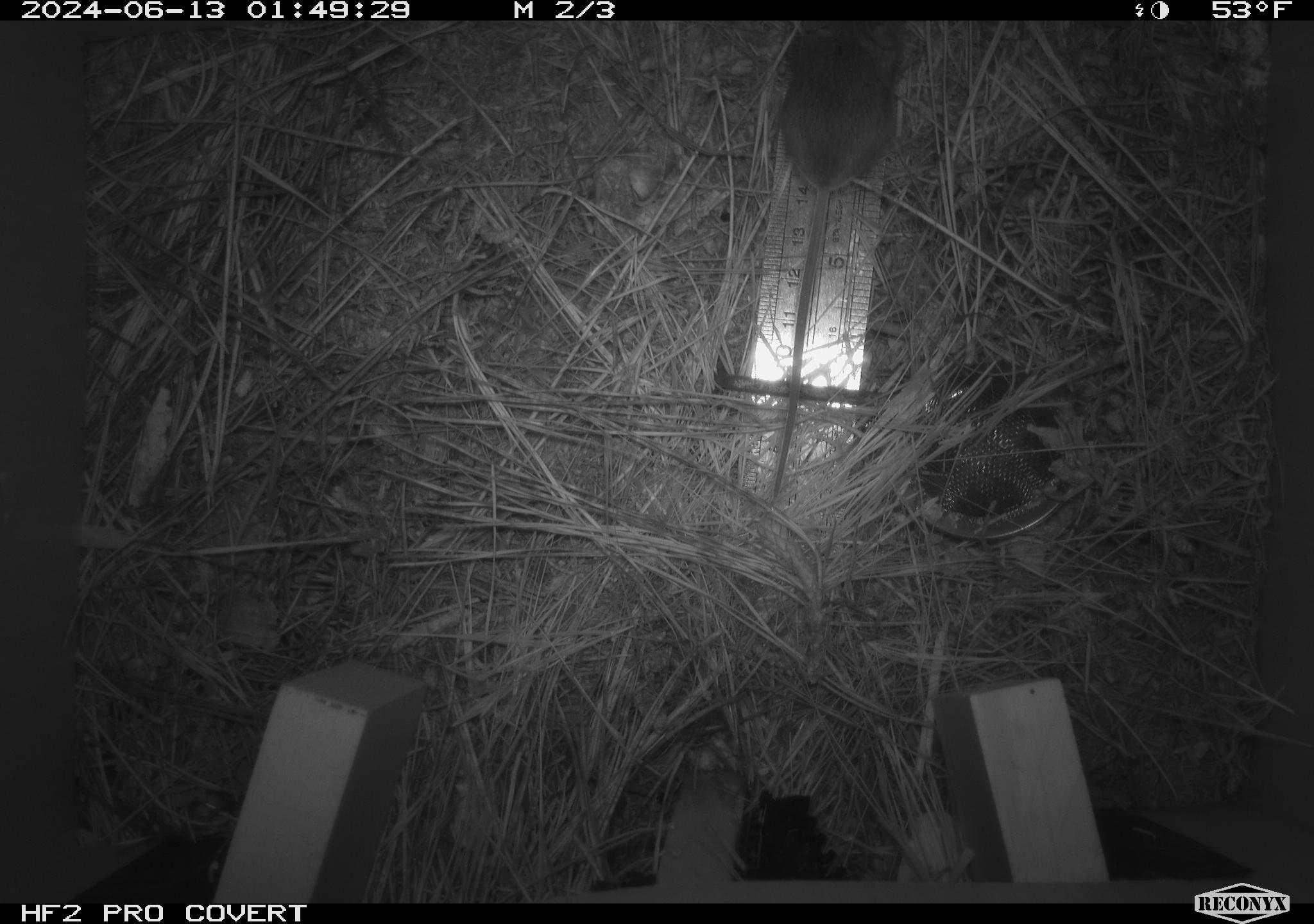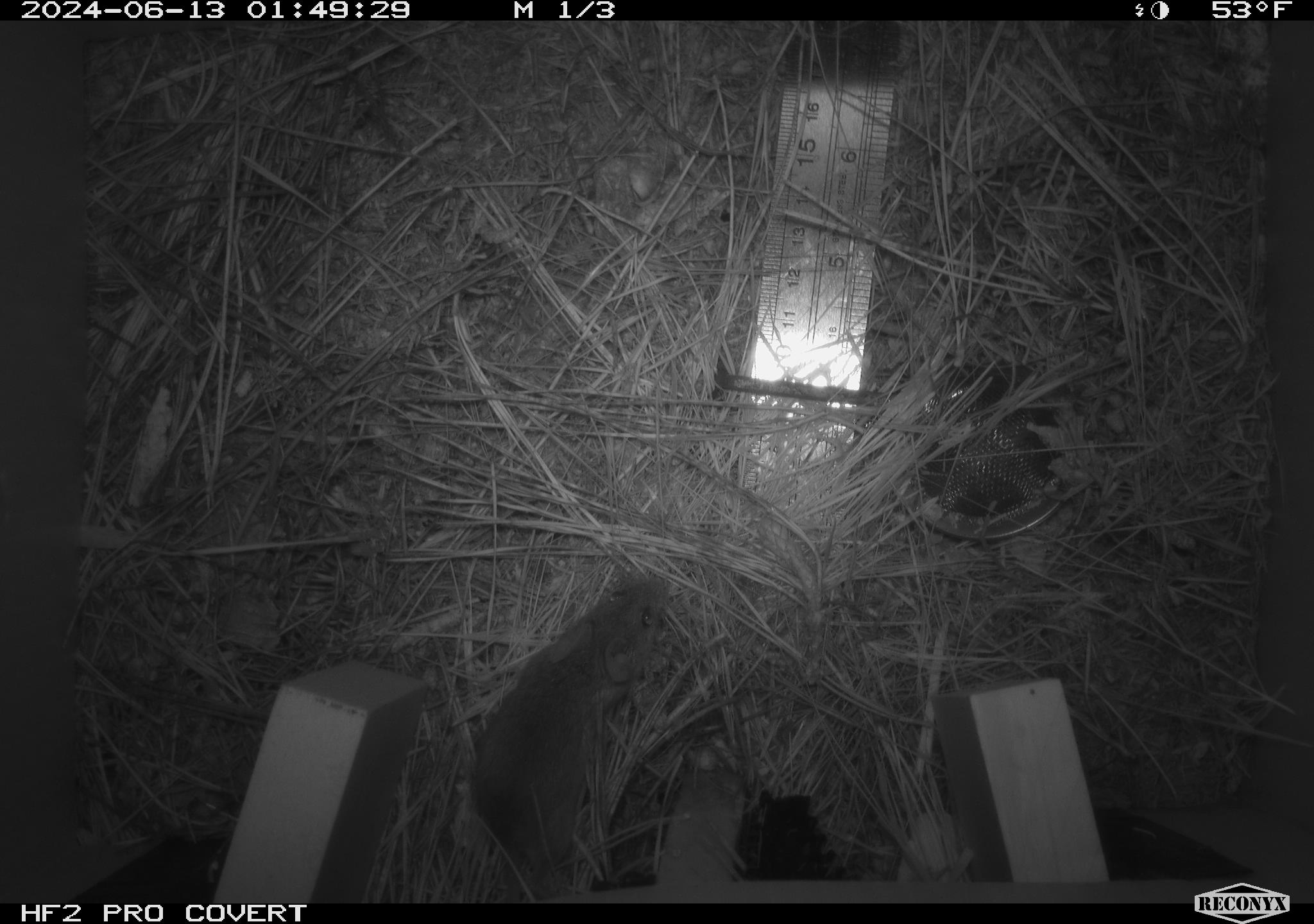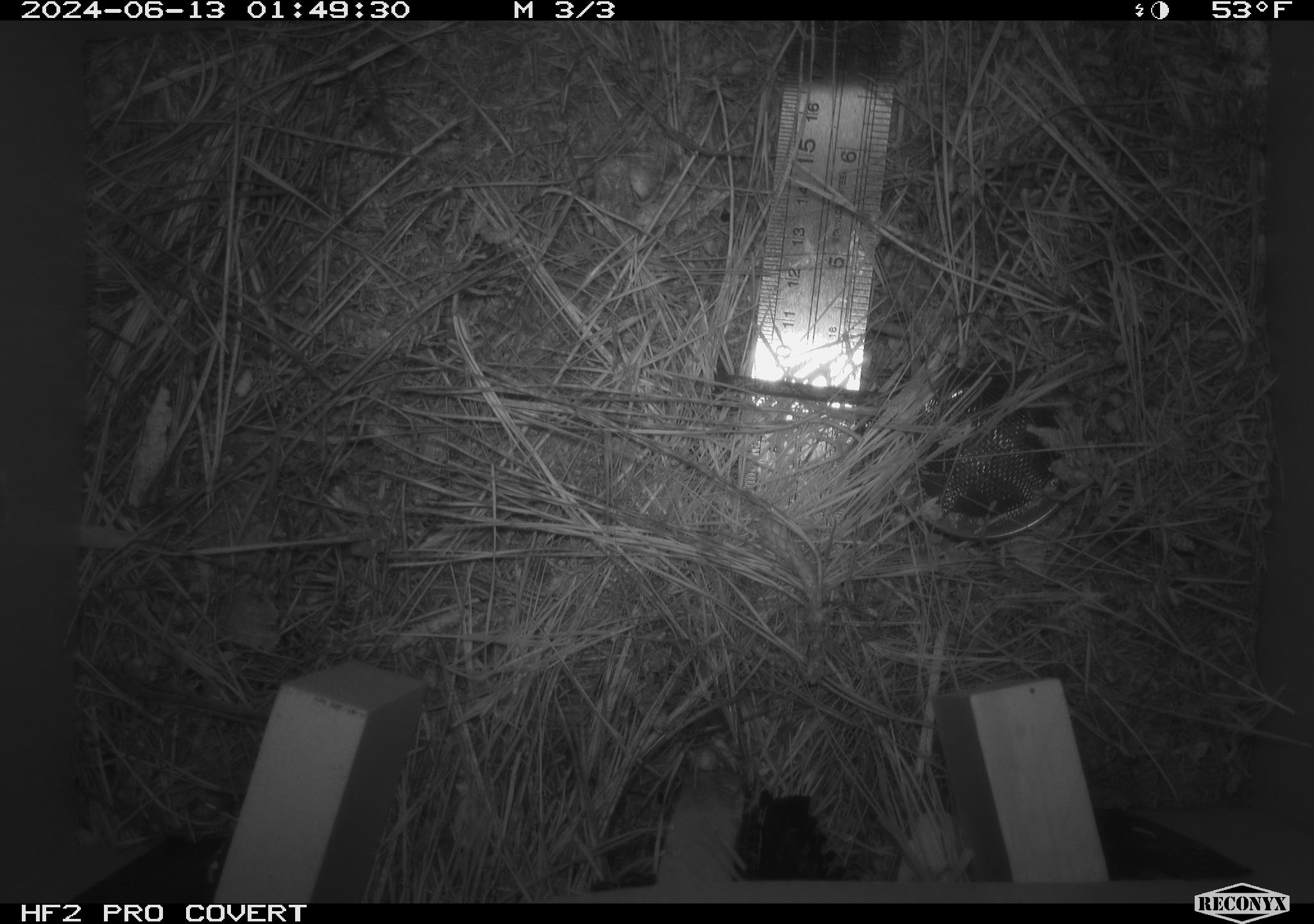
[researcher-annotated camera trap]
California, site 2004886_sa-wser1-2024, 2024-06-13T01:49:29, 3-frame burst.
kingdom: Animalia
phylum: Chordata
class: Mammalia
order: Rodentia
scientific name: Rodentia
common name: mouse species